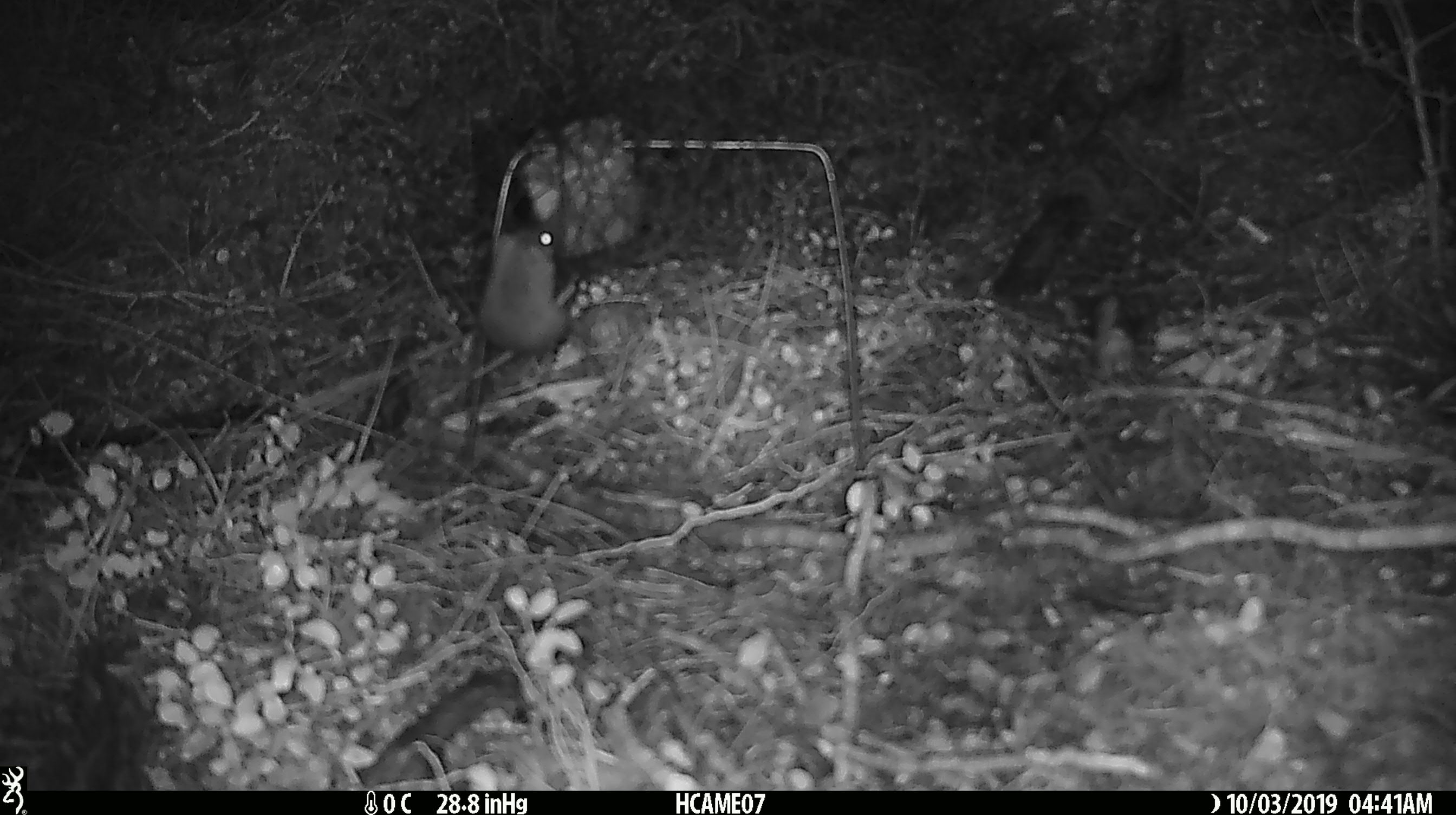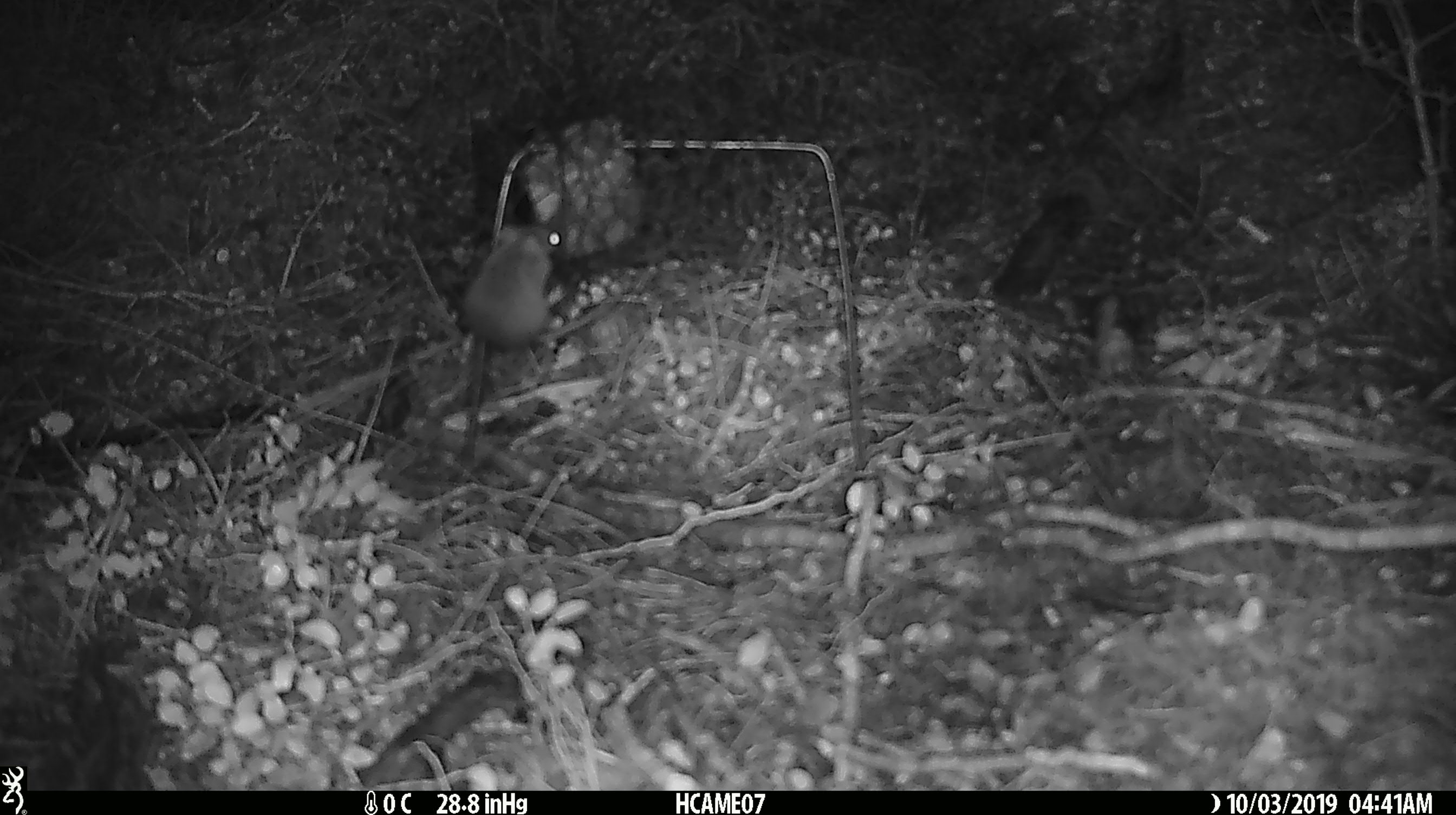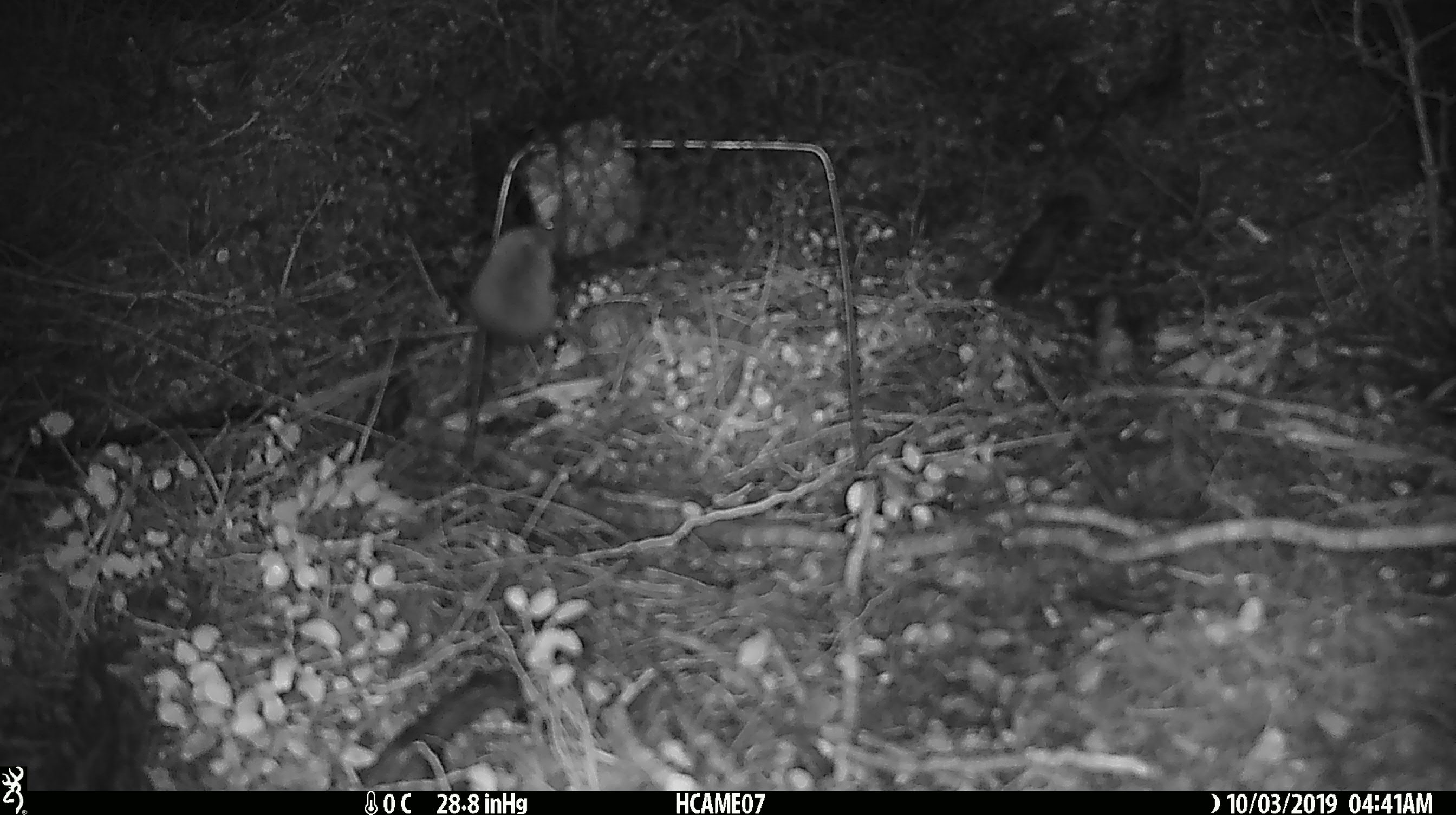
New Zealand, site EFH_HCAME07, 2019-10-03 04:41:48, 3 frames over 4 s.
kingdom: Animalia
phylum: Chordata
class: Mammalia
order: Rodentia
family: Muridae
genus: Mus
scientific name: Mus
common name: mouse